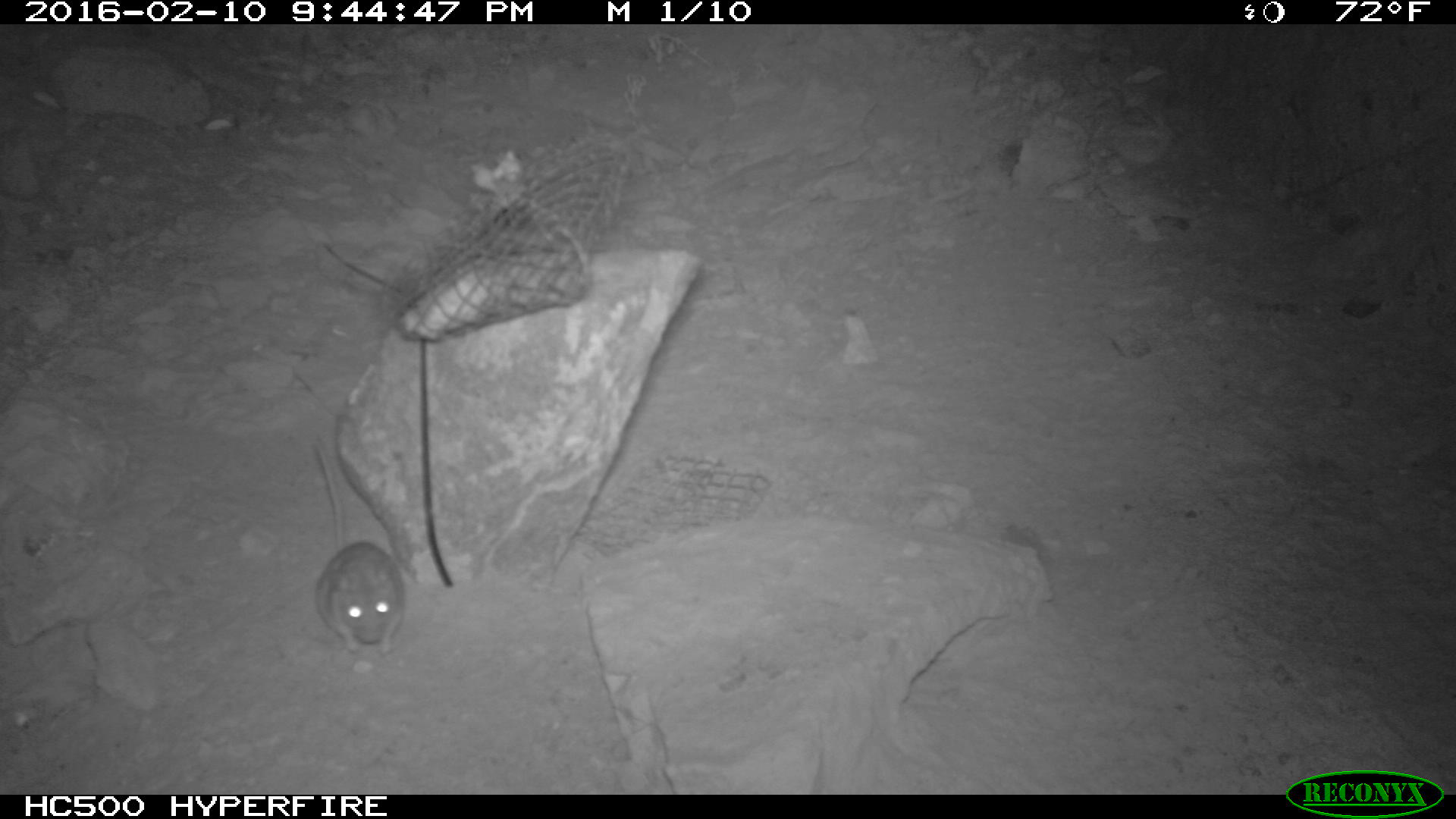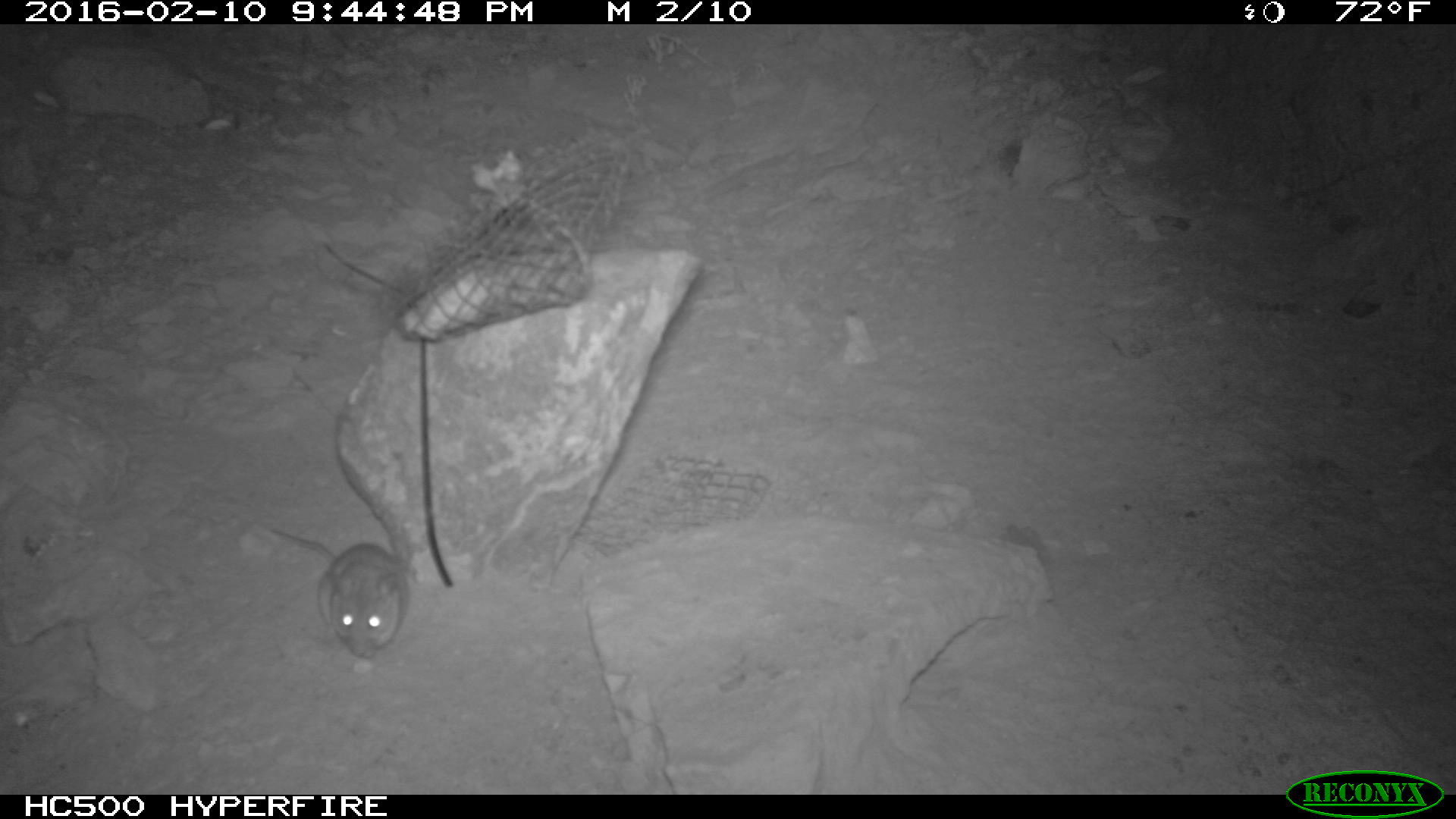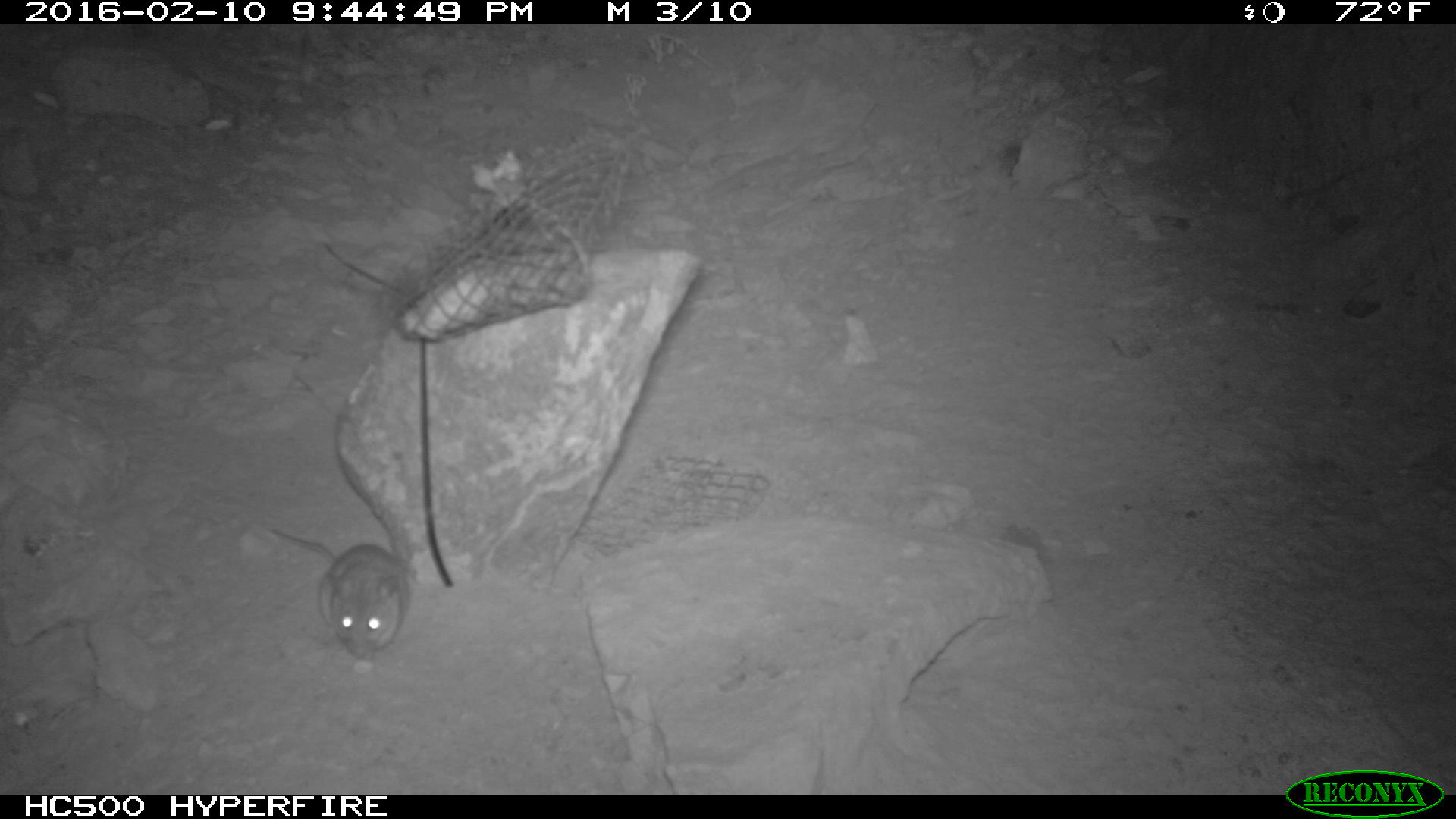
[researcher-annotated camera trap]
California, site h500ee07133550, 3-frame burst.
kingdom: Animalia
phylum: Chordata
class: Mammalia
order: Rodentia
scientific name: Rodentia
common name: rodent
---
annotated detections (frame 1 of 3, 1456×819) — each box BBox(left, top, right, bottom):
rodent: BBox(309, 428, 403, 651)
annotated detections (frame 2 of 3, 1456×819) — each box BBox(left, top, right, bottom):
rodent: BBox(270, 526, 408, 661)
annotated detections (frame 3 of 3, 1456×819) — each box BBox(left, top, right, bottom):
rodent: BBox(274, 532, 413, 658)